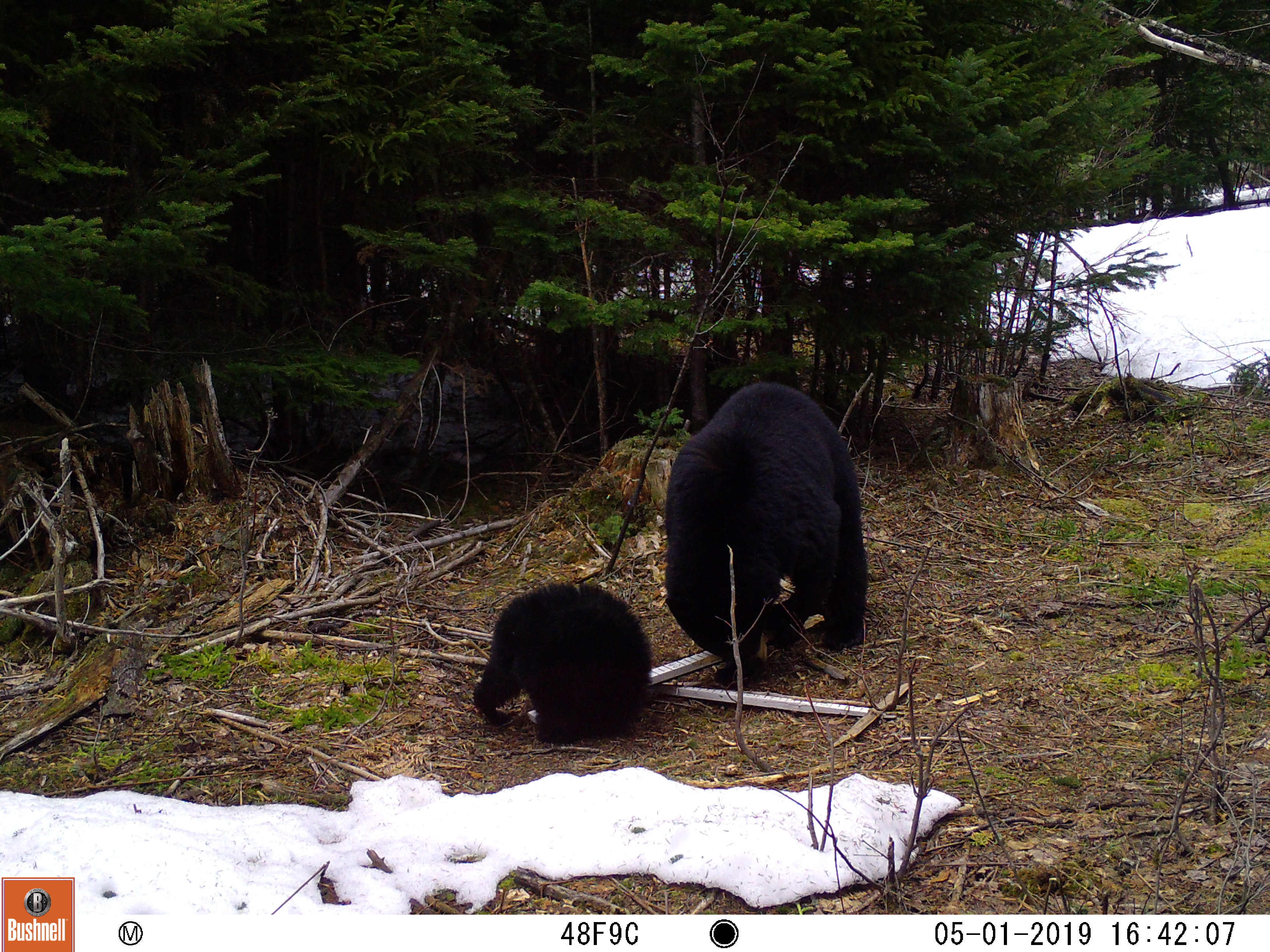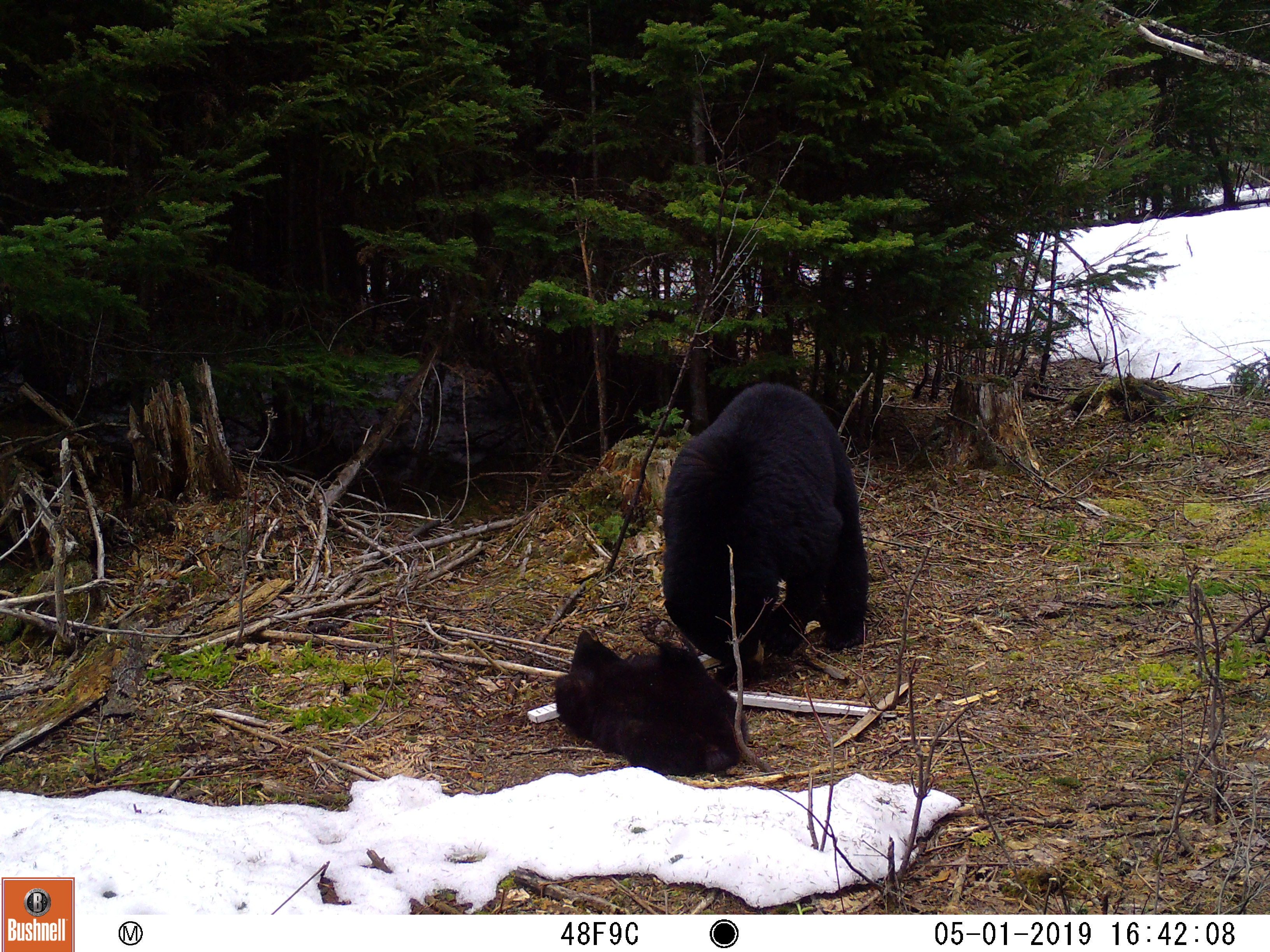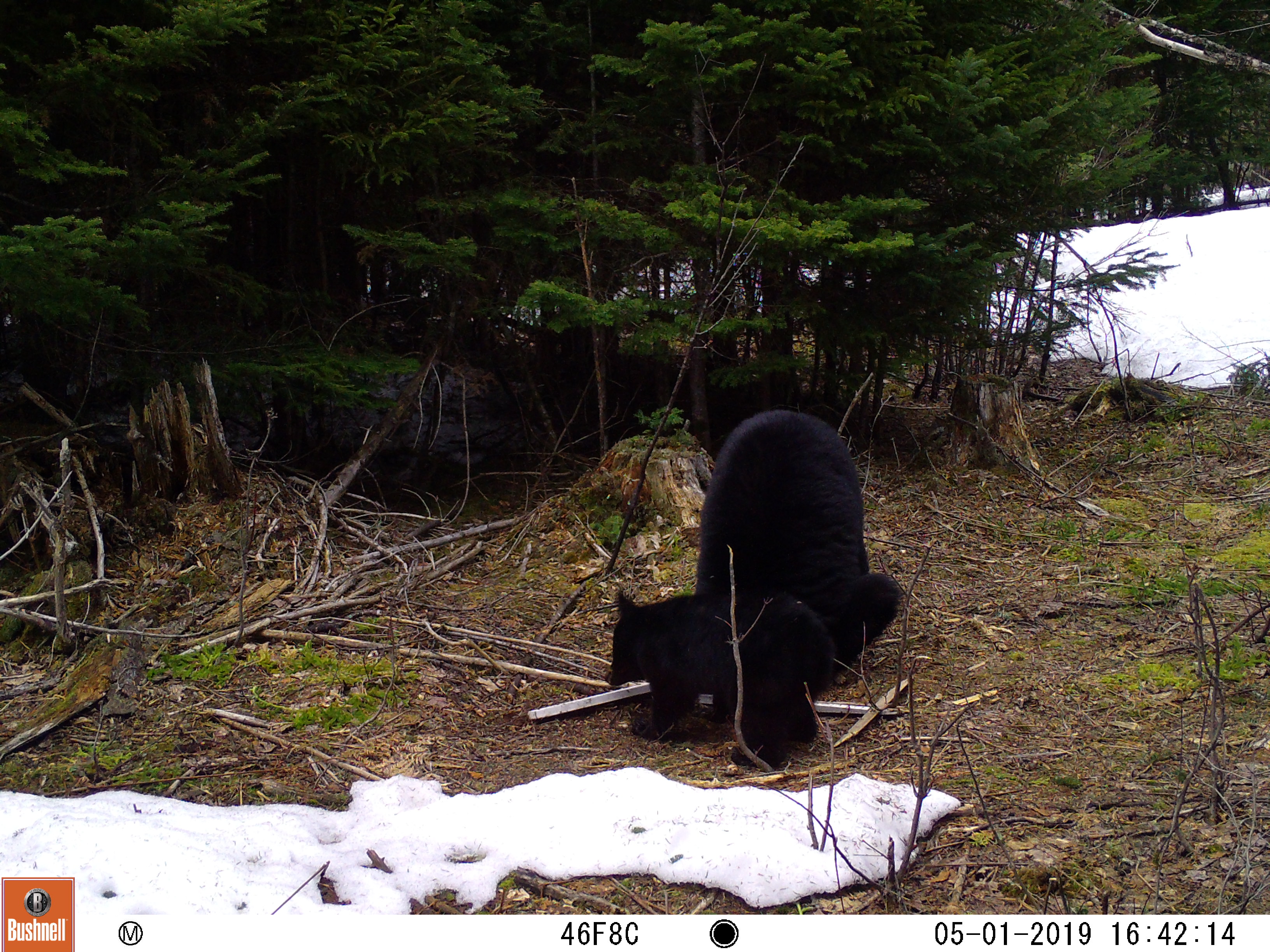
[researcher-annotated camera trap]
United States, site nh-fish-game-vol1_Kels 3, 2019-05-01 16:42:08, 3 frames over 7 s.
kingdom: Animalia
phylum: Chordata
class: Mammalia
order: Carnivora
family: Ursidae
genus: Ursus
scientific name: Ursus americanus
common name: black bear